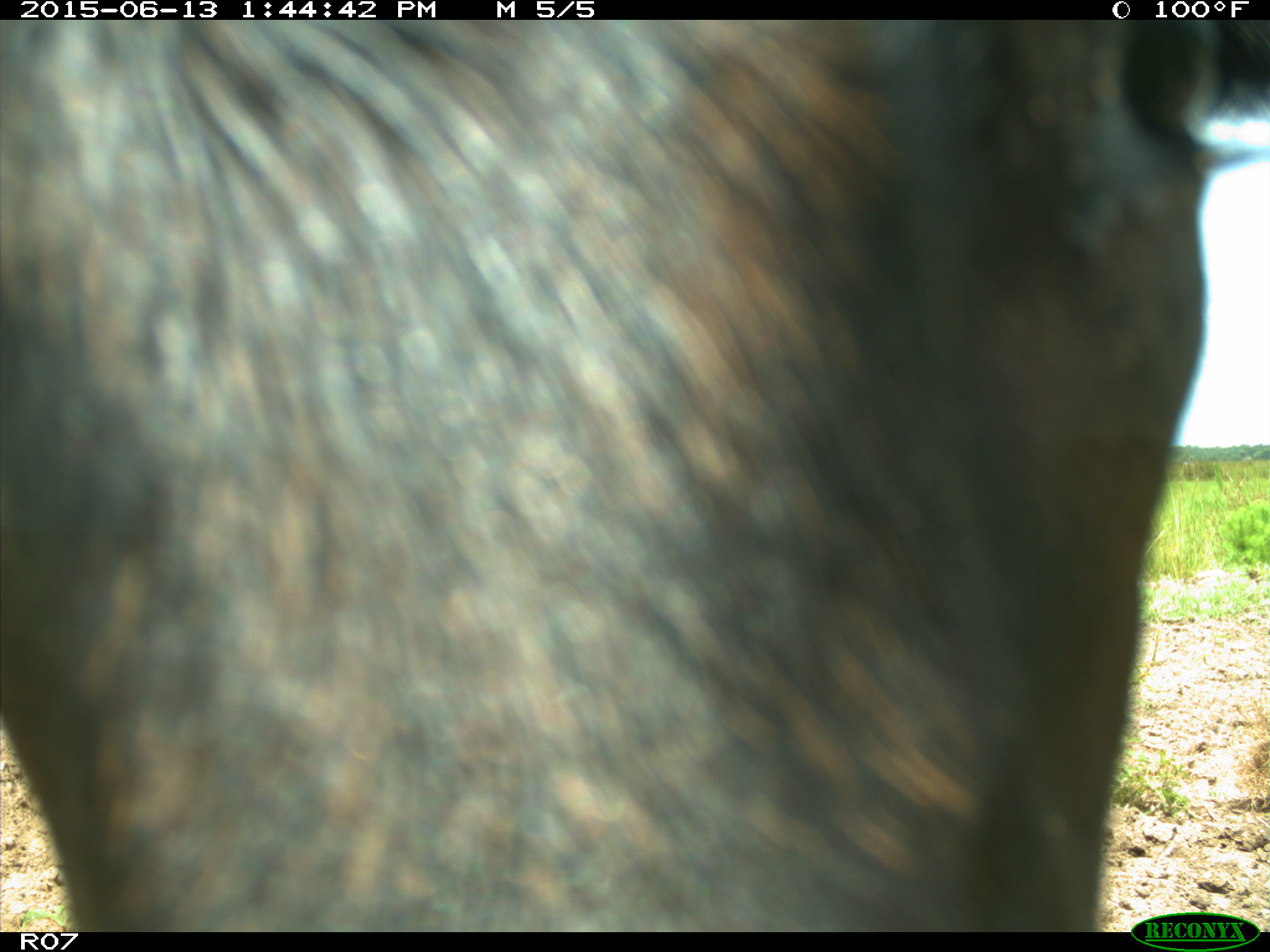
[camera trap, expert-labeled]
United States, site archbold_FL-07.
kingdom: Animalia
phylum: Chordata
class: Mammalia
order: Artiodactyla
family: Bovidae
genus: Bos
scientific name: Bos taurus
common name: domestic cow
Bos taurus (domestic cow).